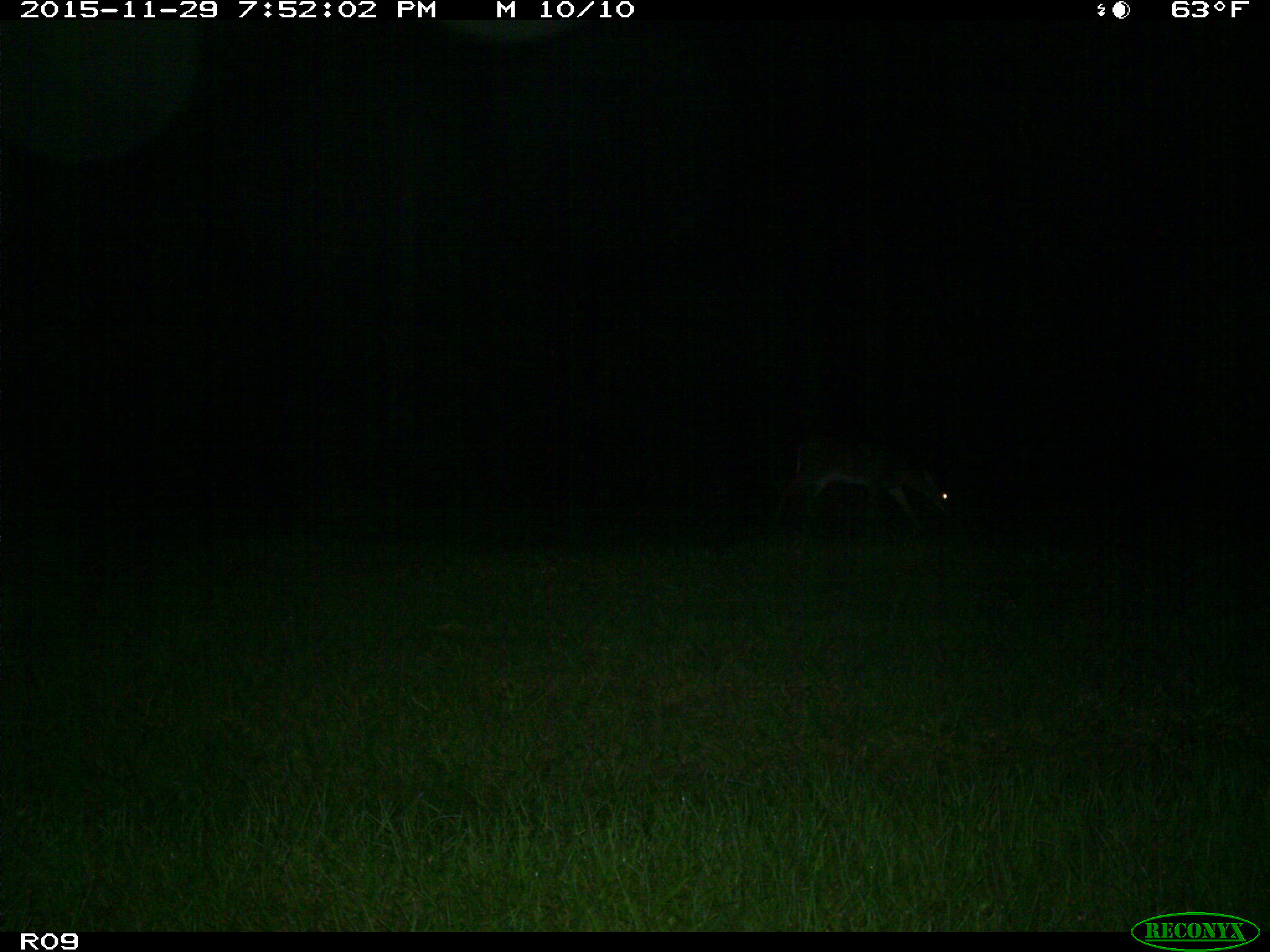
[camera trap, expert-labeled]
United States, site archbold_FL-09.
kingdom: Animalia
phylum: Chordata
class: Mammalia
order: Artiodactyla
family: Cervidae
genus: Odocoileus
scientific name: Odocoileus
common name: deer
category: unidentified deer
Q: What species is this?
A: Unidentified deer (deer) (Odocoileus).